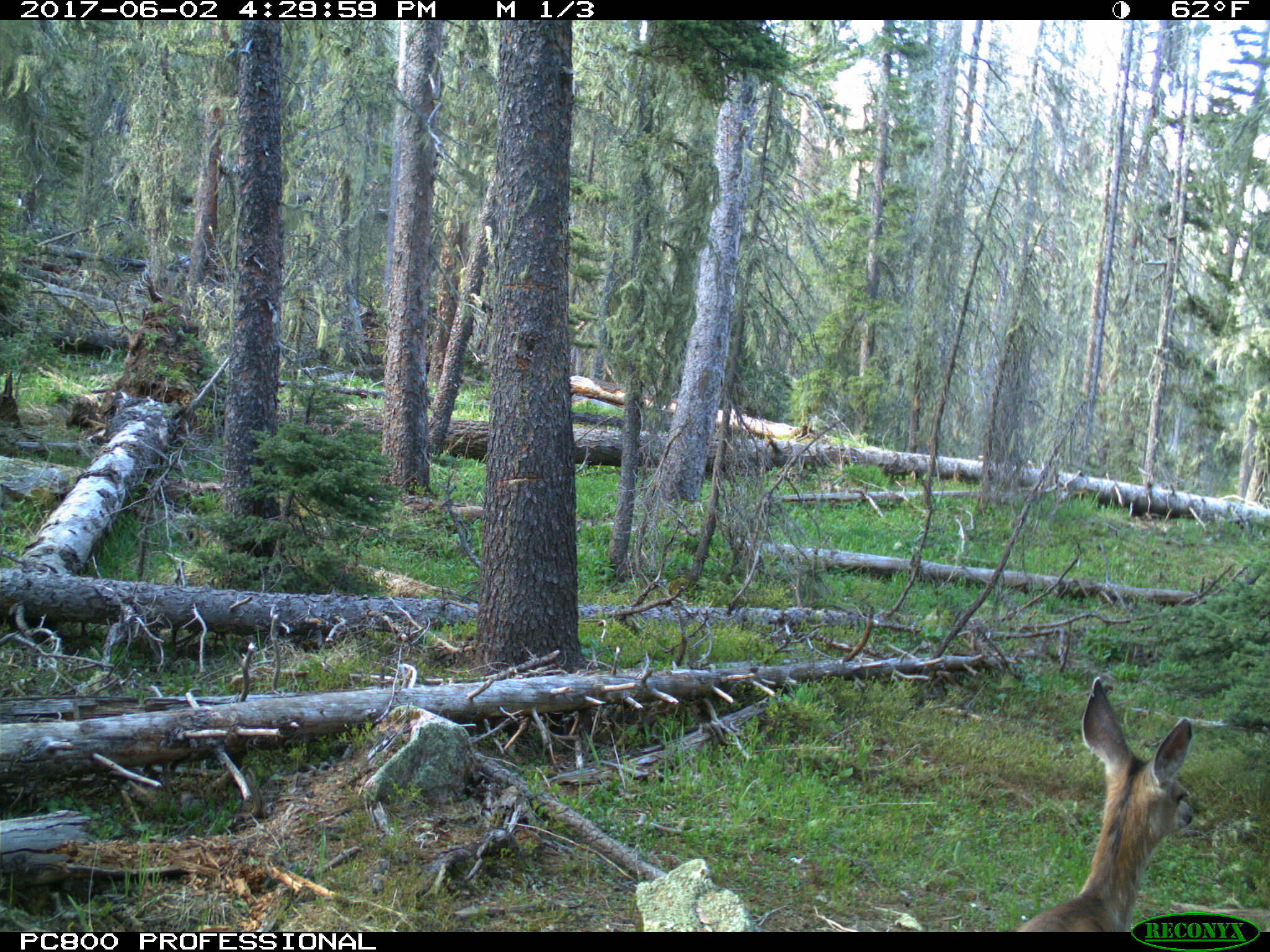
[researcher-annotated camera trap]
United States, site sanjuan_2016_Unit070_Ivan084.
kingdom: Animalia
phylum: Chordata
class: Mammalia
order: Artiodactyla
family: Cervidae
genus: Odocoileus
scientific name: Odocoileus hemionus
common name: mule deer